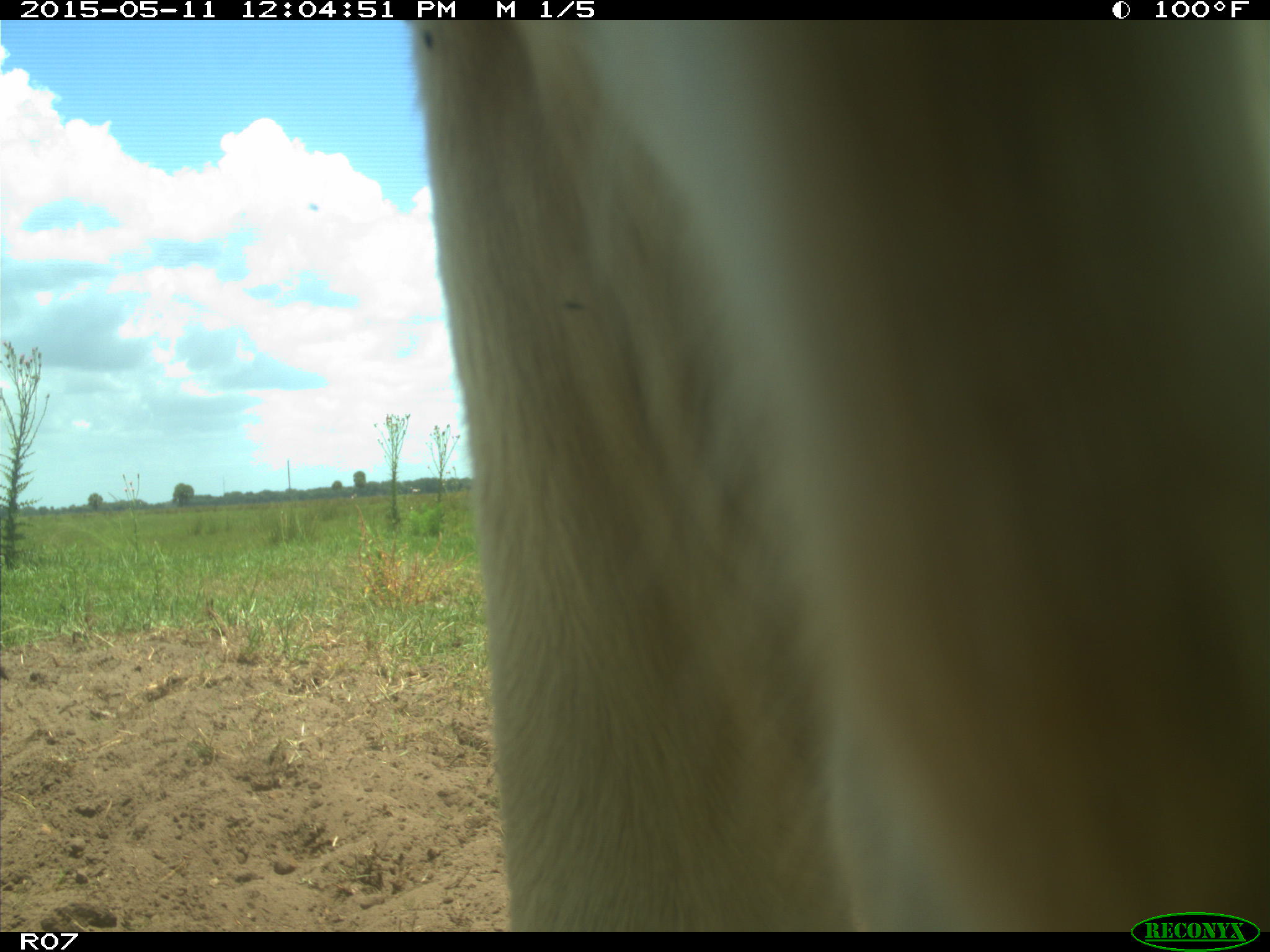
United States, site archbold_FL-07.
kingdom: Animalia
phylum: Chordata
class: Mammalia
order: Artiodactyla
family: Bovidae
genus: Bos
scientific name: Bos taurus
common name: domestic cow